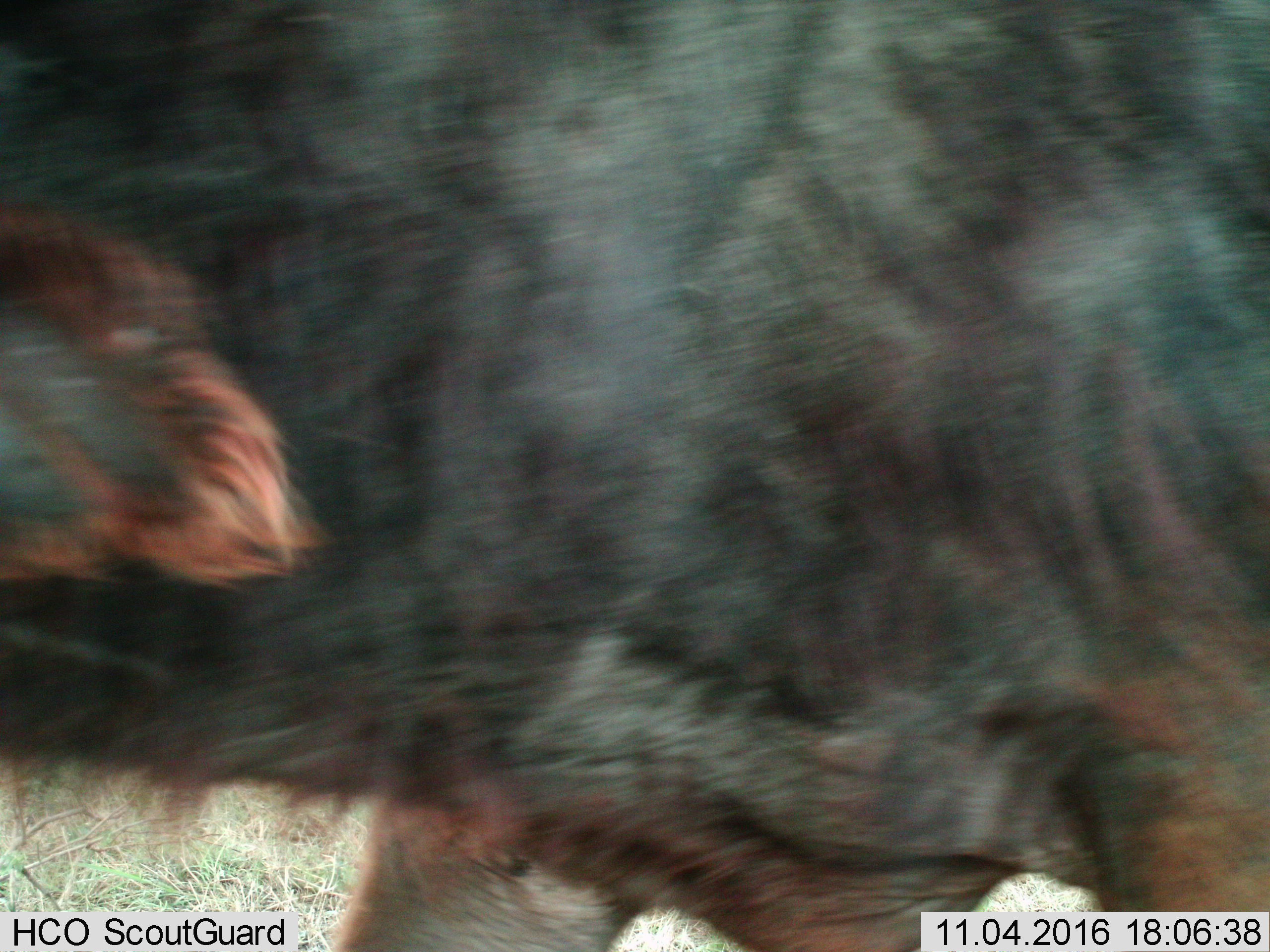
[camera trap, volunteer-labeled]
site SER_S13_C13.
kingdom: Animalia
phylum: Chordata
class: Mammalia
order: Artiodactyla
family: Bovidae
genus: Syncerus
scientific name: Syncerus caffer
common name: african buffalo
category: buffalo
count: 1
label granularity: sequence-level